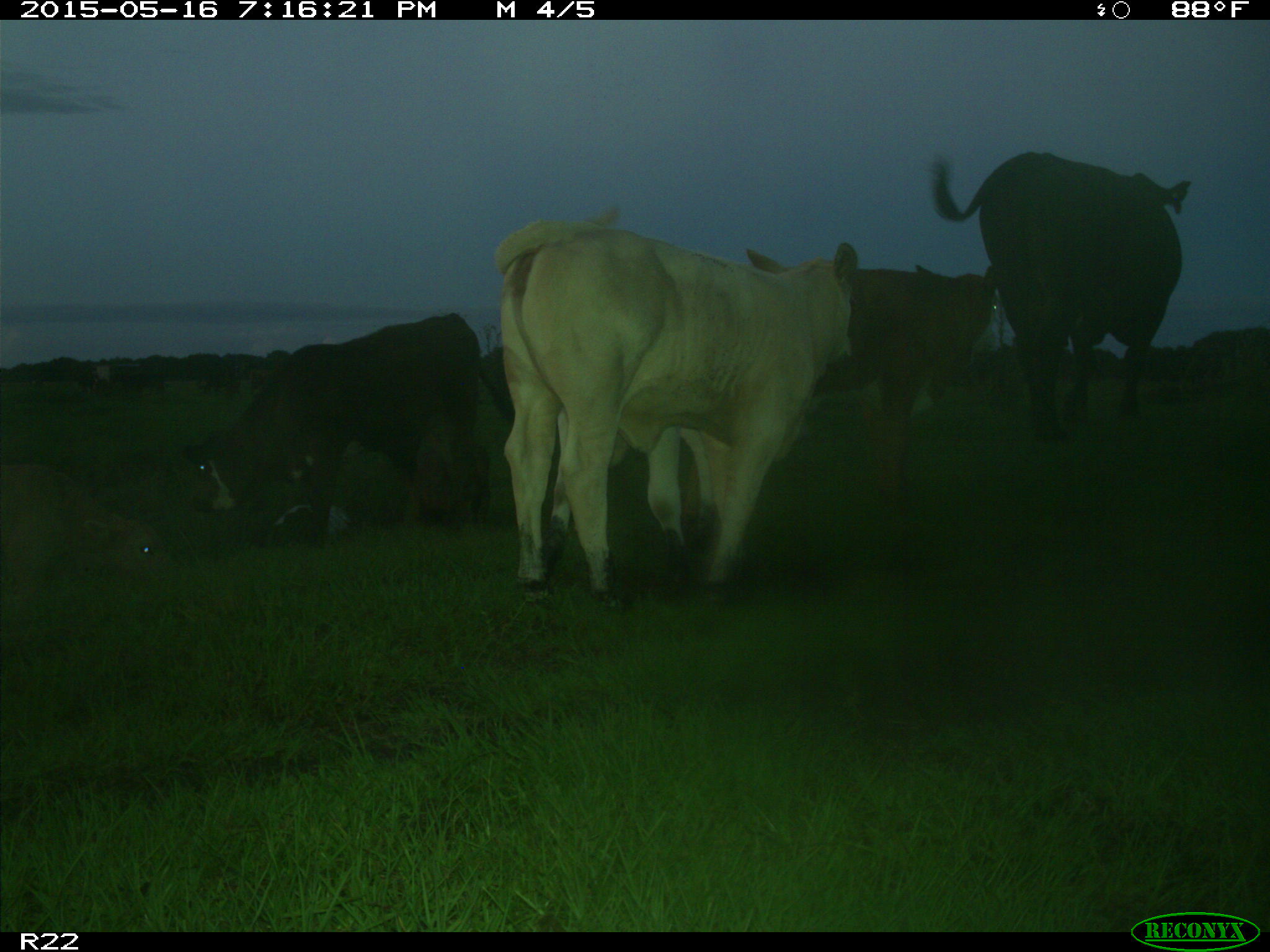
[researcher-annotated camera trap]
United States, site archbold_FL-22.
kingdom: Animalia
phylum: Chordata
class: Mammalia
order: Artiodactyla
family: Bovidae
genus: Bos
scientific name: Bos taurus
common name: domestic cow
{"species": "Bos taurus (domestic cow)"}